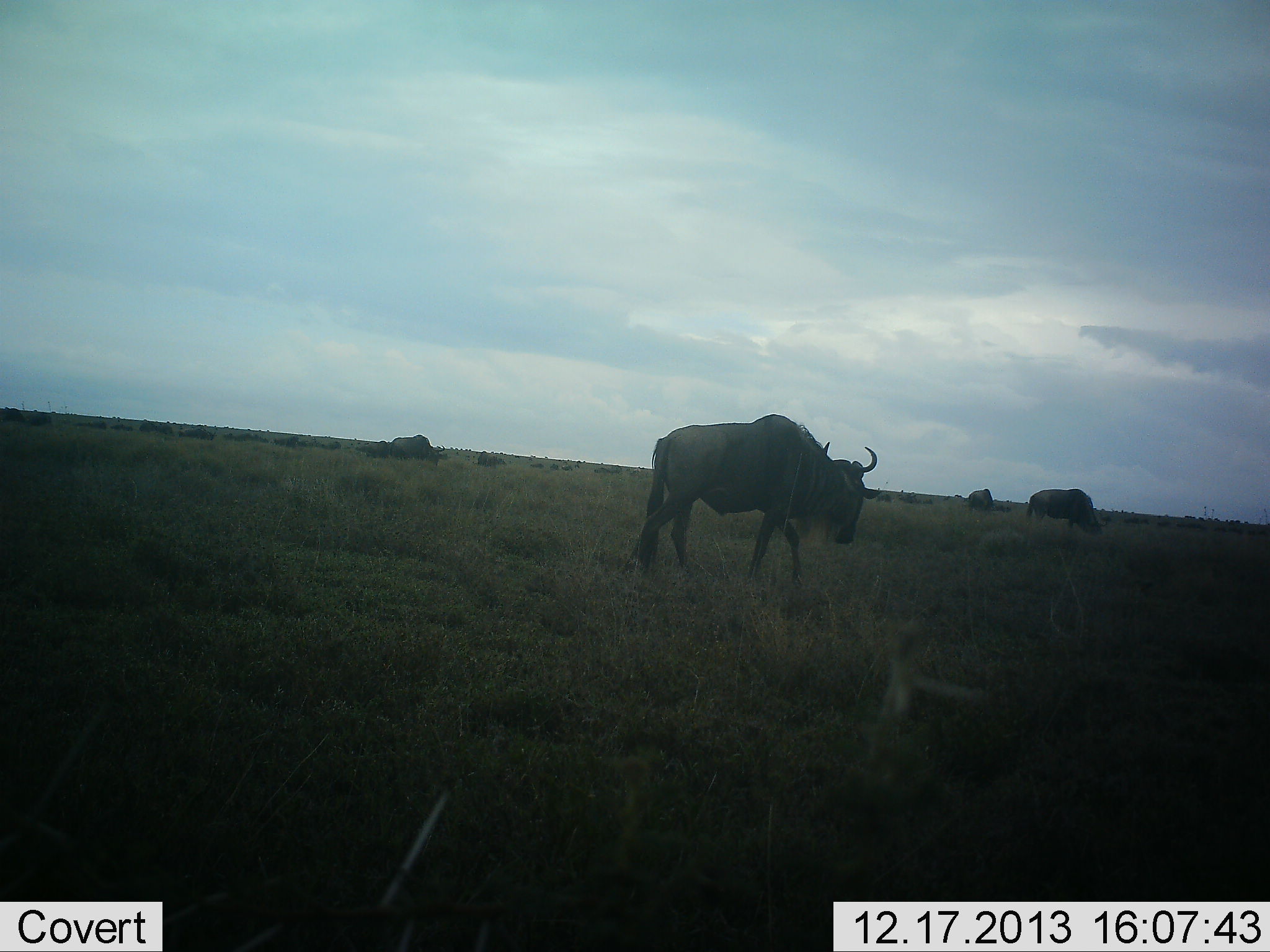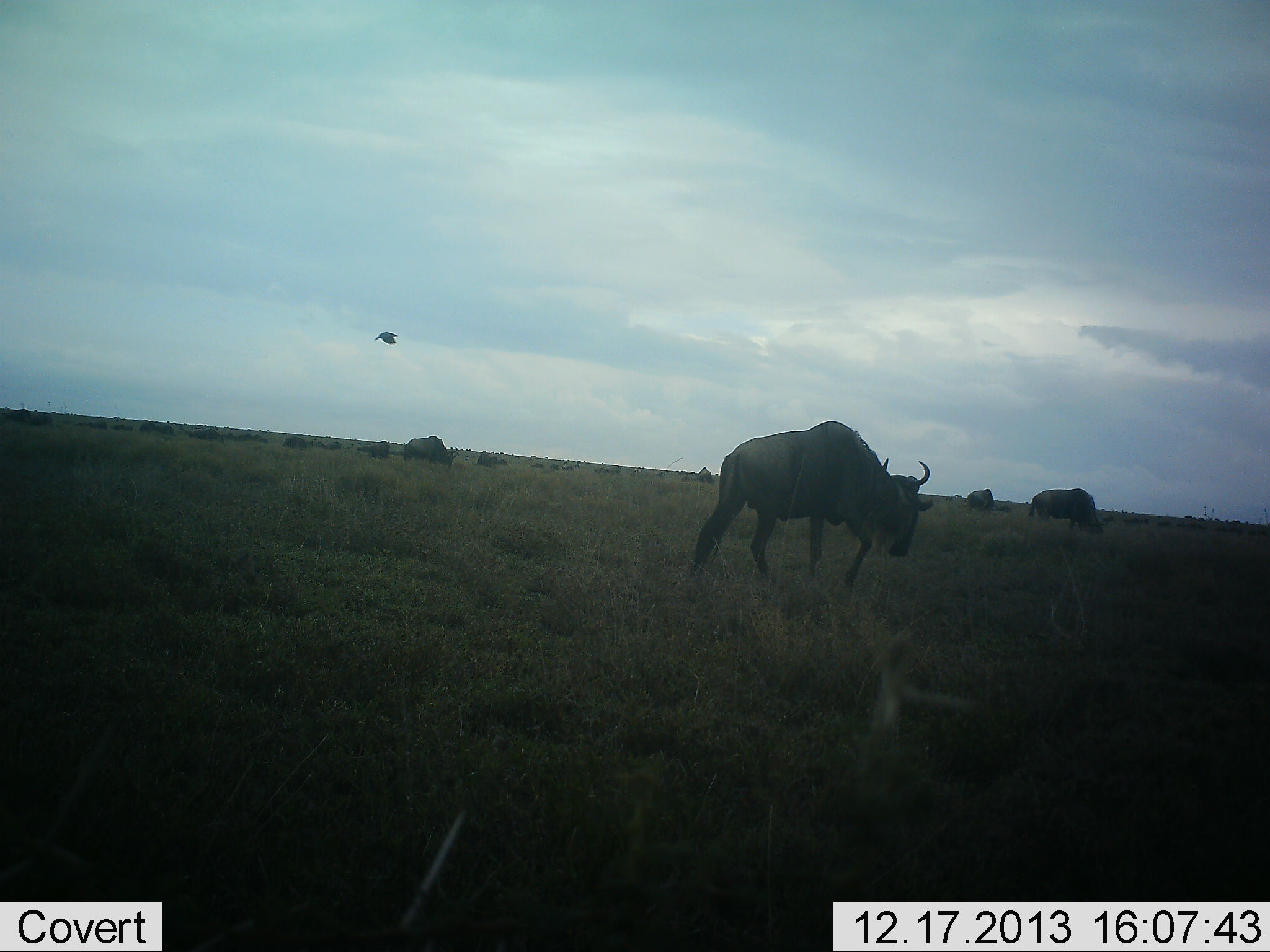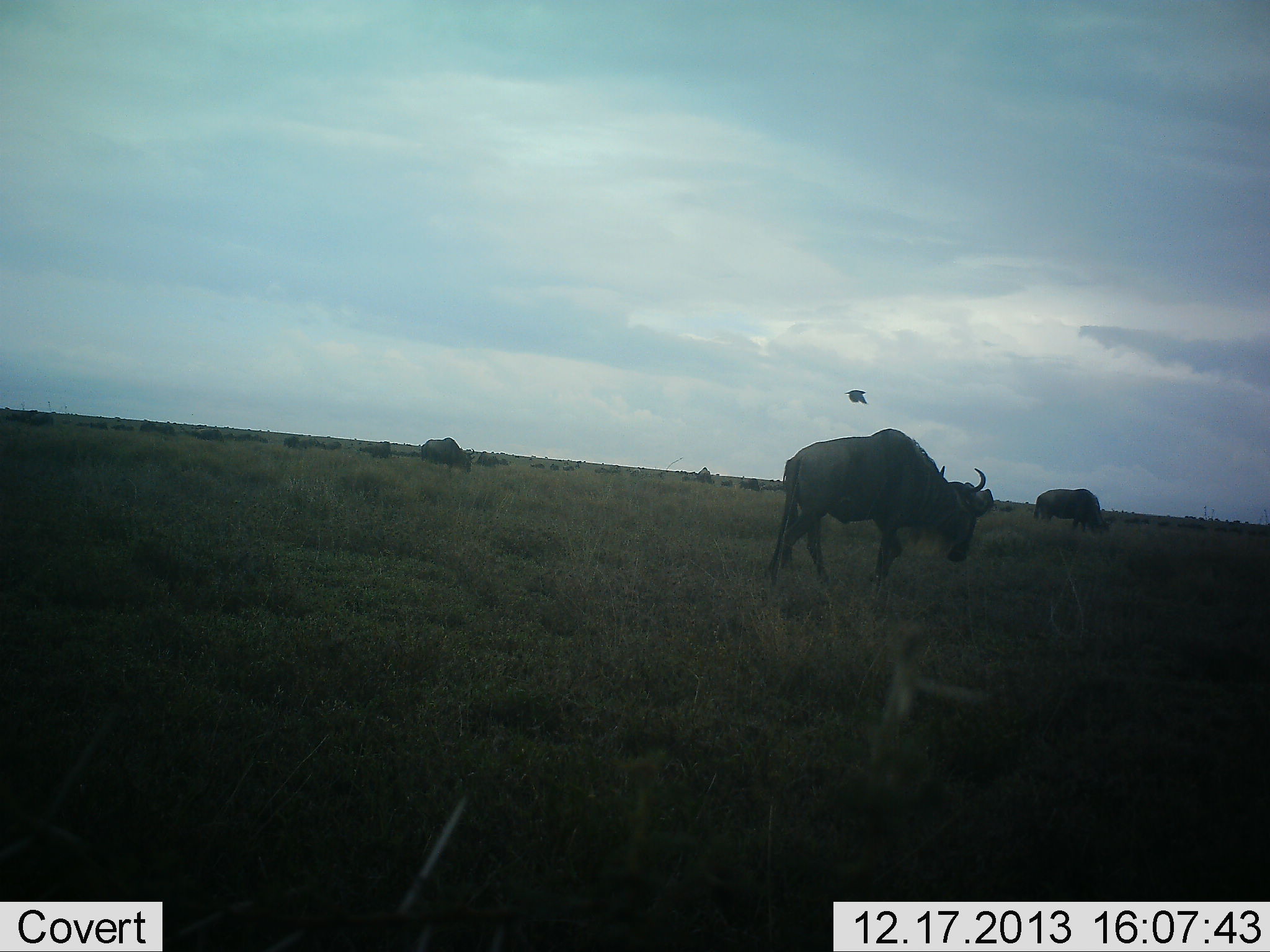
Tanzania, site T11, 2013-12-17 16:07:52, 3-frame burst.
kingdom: Animalia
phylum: Chordata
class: Mammalia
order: Artiodactyla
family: Bovidae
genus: Connochaetes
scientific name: Connochaetes taurinus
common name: blue wildebeest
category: wildebeest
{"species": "wildebeest (blue wildebeest) (Connochaetes taurinus)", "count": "11-50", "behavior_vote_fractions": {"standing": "31%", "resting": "3%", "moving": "88%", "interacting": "6%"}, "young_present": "3%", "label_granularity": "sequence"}